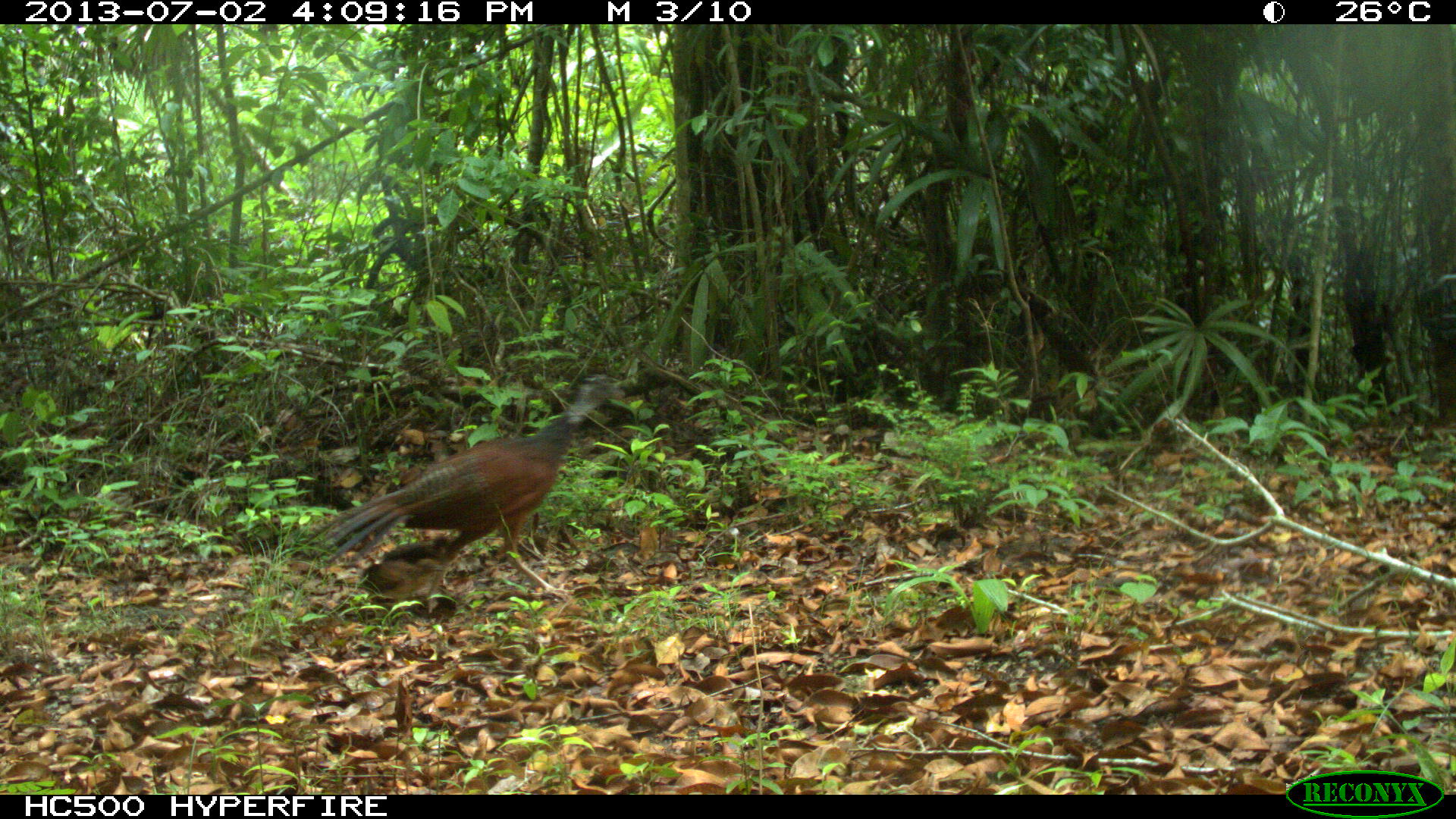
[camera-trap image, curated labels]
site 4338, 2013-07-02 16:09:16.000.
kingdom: Animalia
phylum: Chordata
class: Aves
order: Galliformes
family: Cracidae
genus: Crax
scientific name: Crax rubra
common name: great curassow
Crax rubra (great curassow), count 1, sex female.